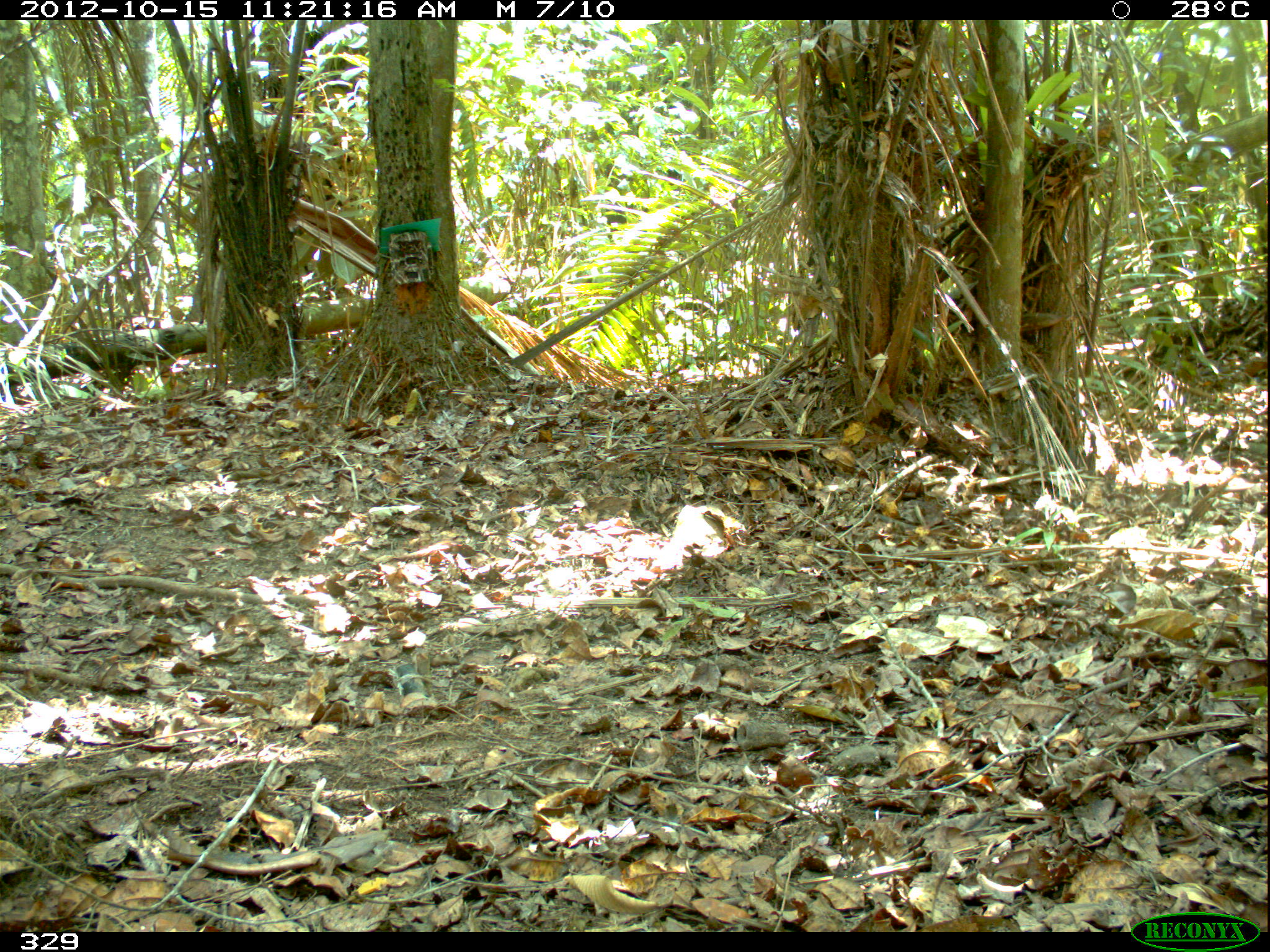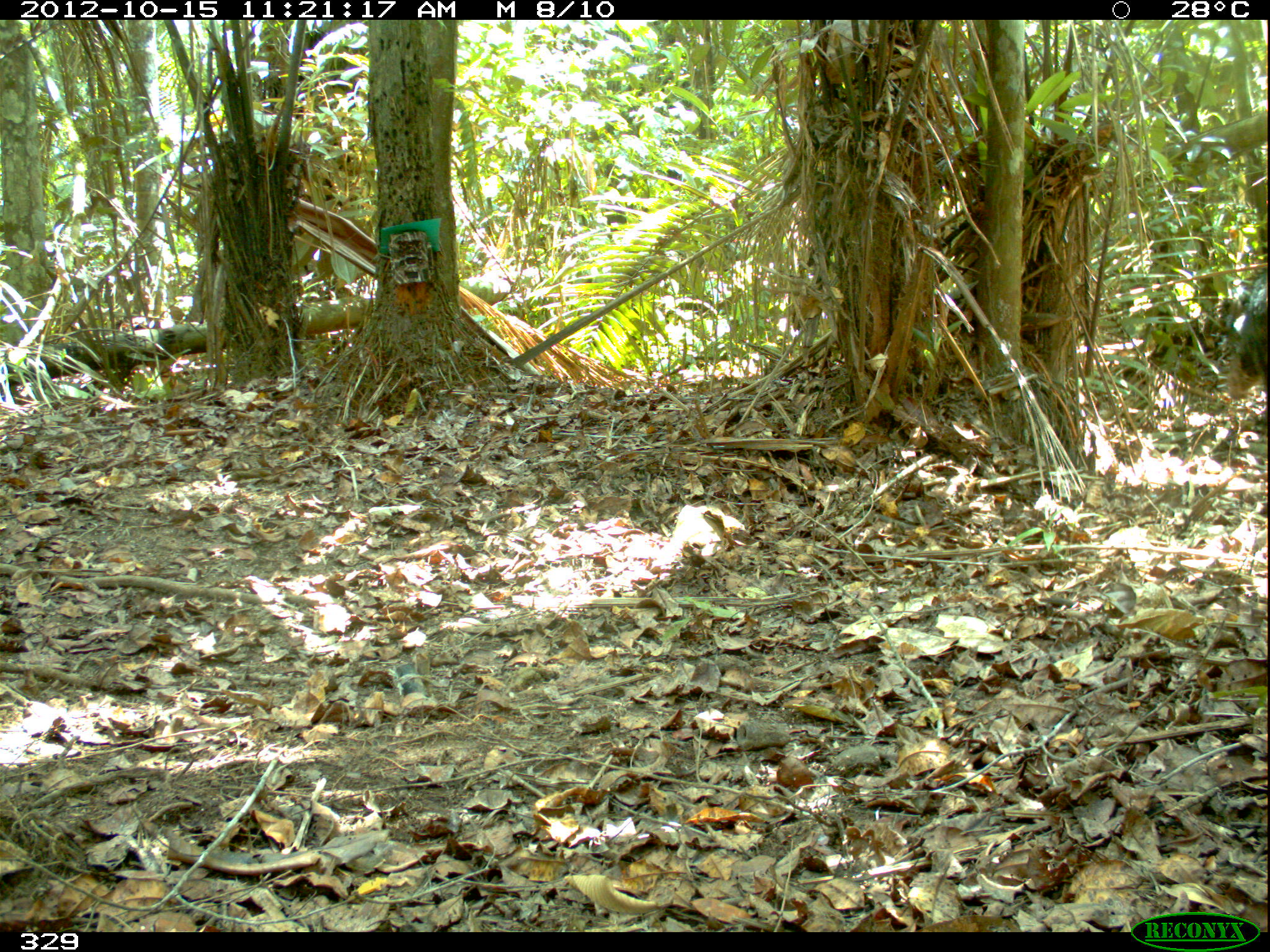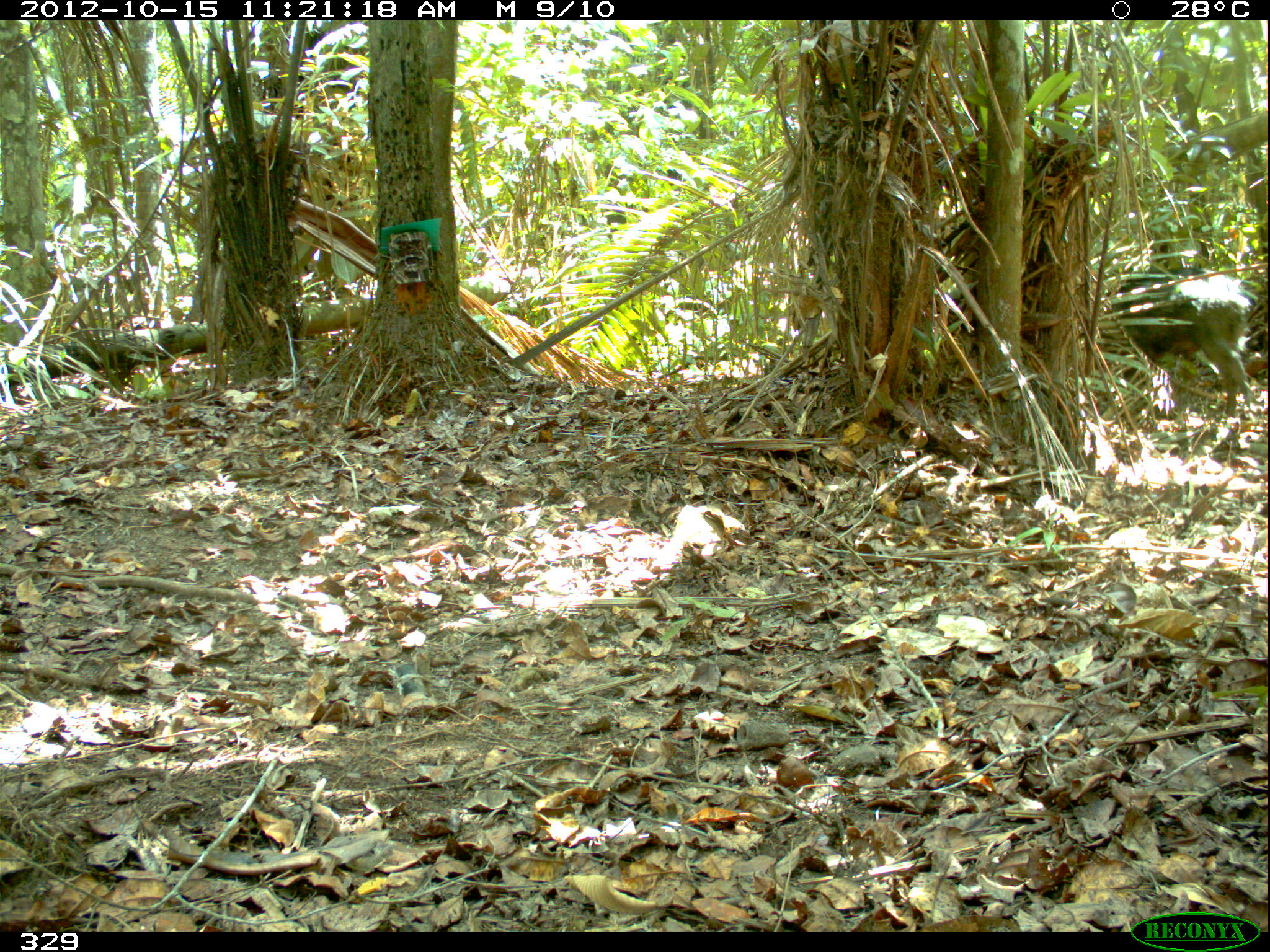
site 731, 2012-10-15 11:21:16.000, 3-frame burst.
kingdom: Animalia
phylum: Chordata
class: Mammalia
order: Artiodactyla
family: Tayassuidae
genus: Tayassu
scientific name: Tayassu pecari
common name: white-lipped peccary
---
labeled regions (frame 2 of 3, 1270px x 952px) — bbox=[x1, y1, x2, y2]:
tayassu pecari: bbox=[1226, 266, 1266, 401]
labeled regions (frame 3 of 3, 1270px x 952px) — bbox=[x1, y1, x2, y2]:
tayassu pecari: bbox=[1097, 266, 1262, 418]